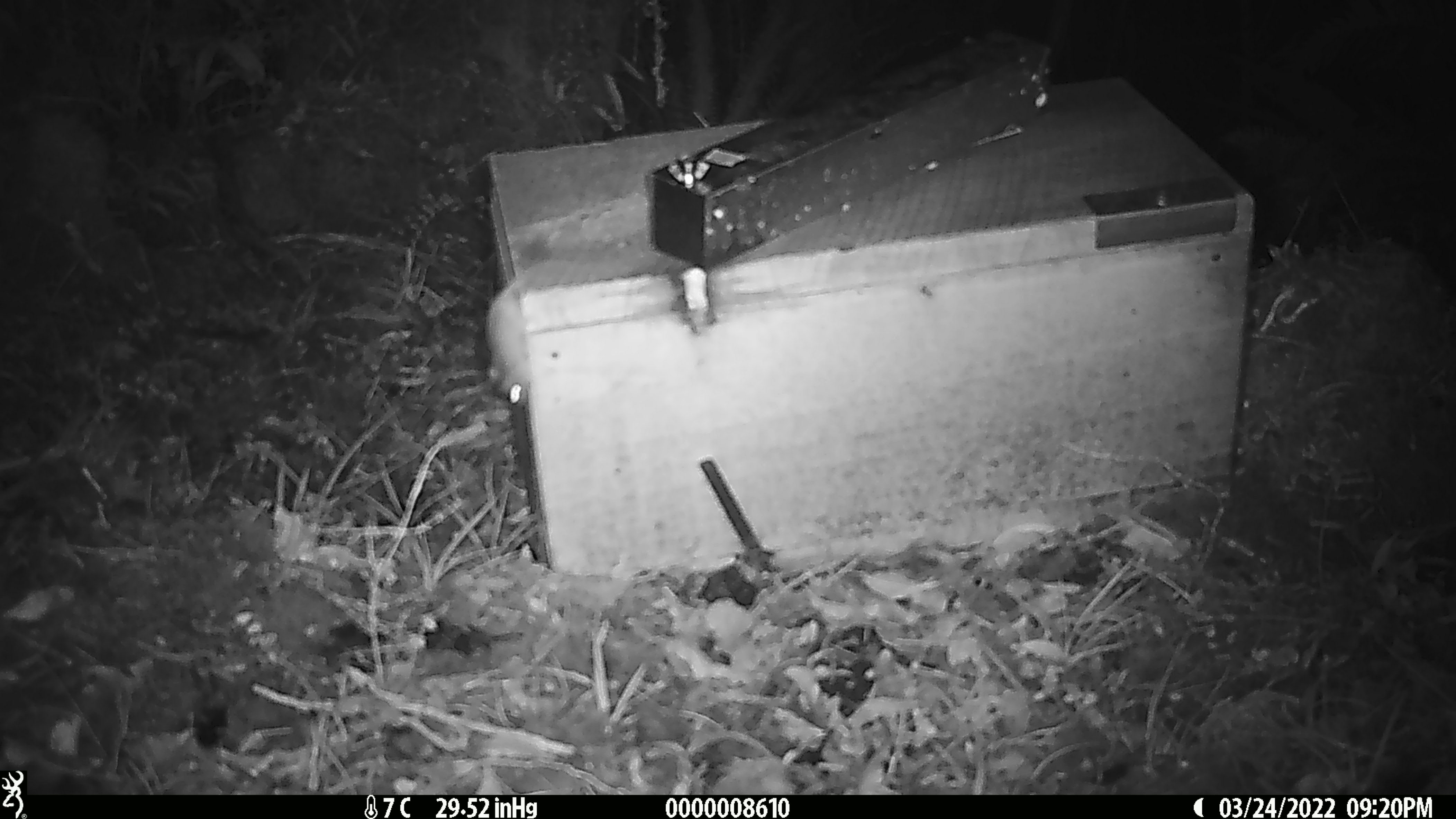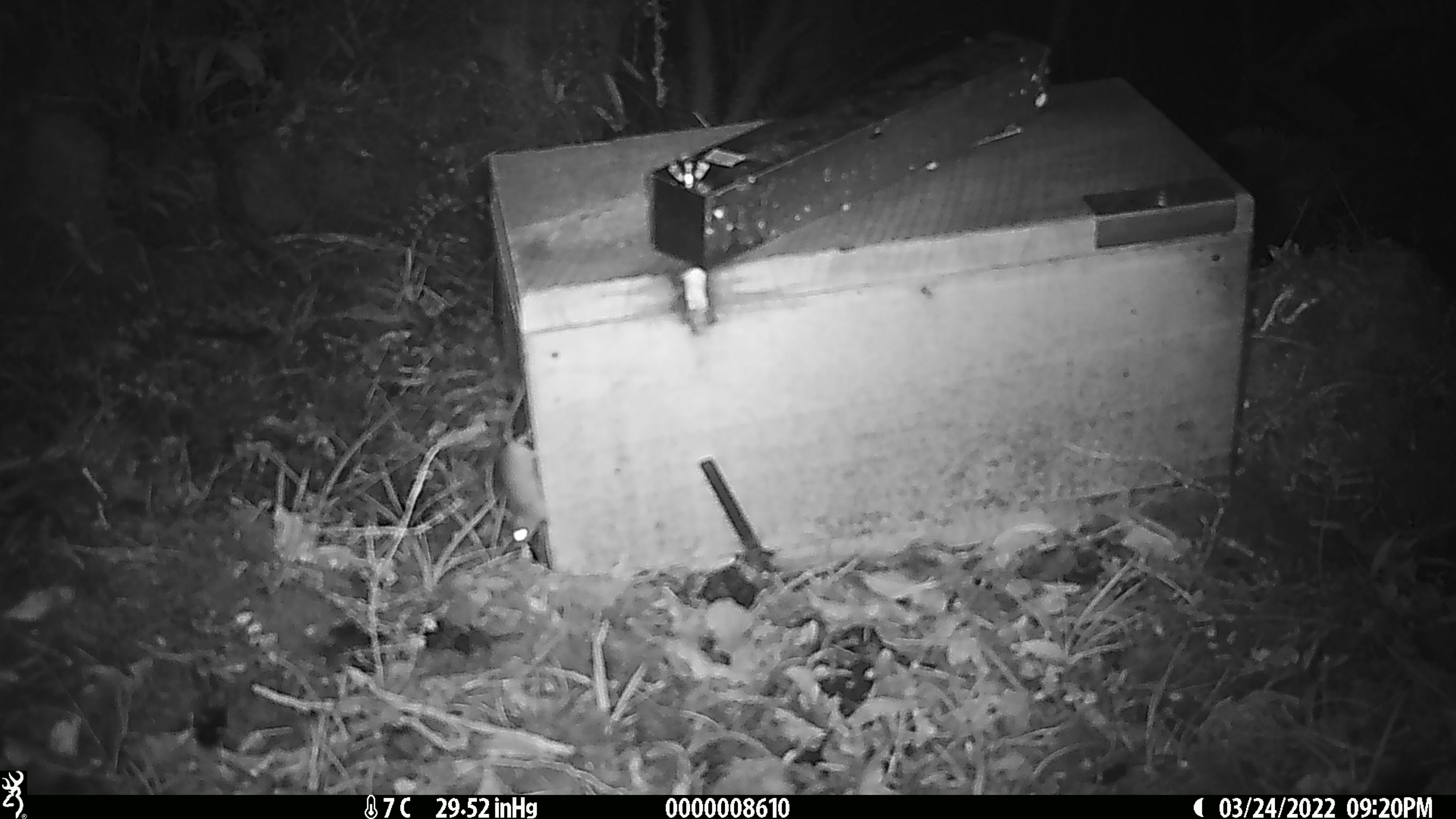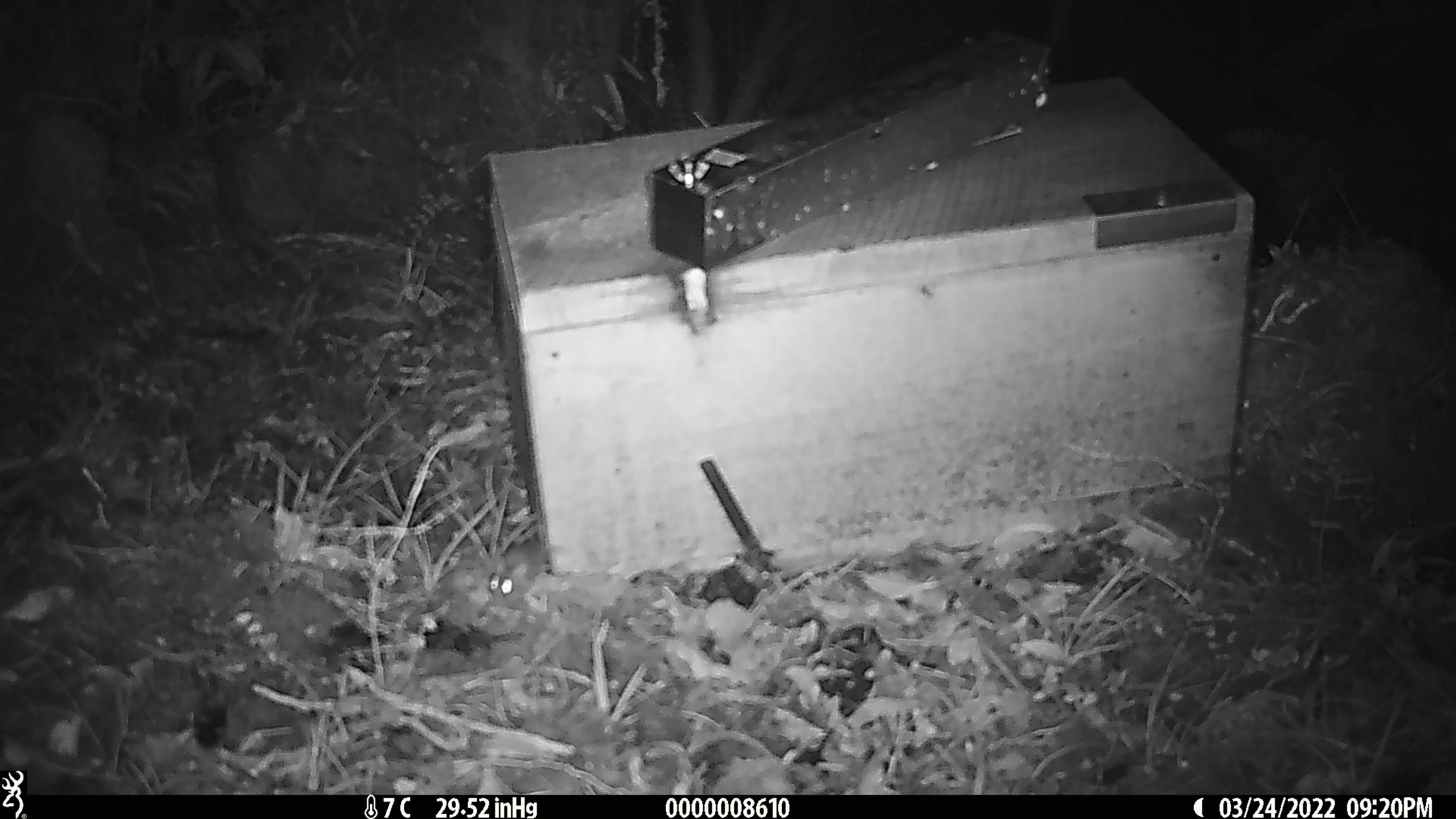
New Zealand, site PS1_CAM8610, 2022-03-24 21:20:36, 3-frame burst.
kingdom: Animalia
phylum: Chordata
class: Mammalia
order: Rodentia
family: Muridae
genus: Mus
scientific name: Mus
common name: mouse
Mouse (Mus).